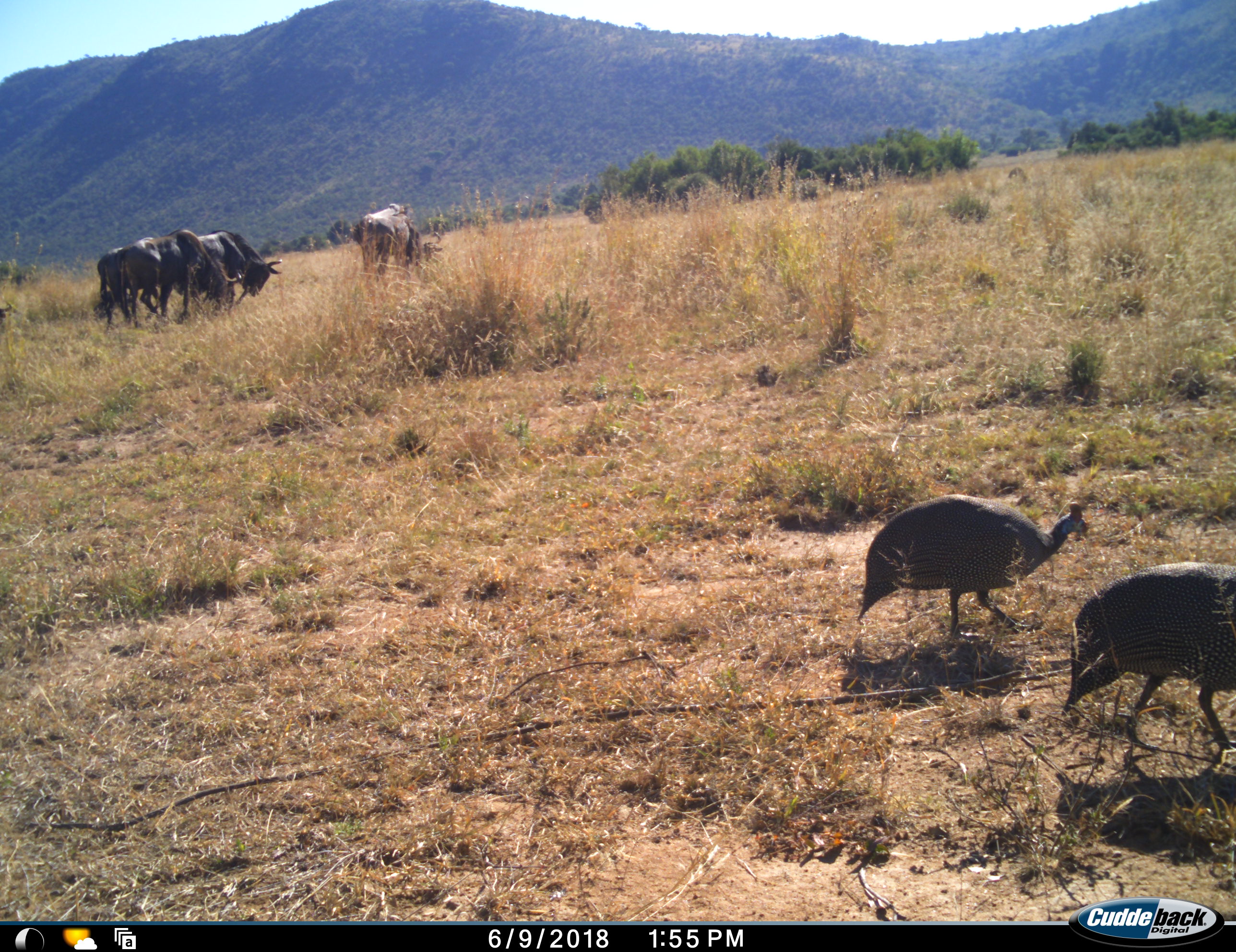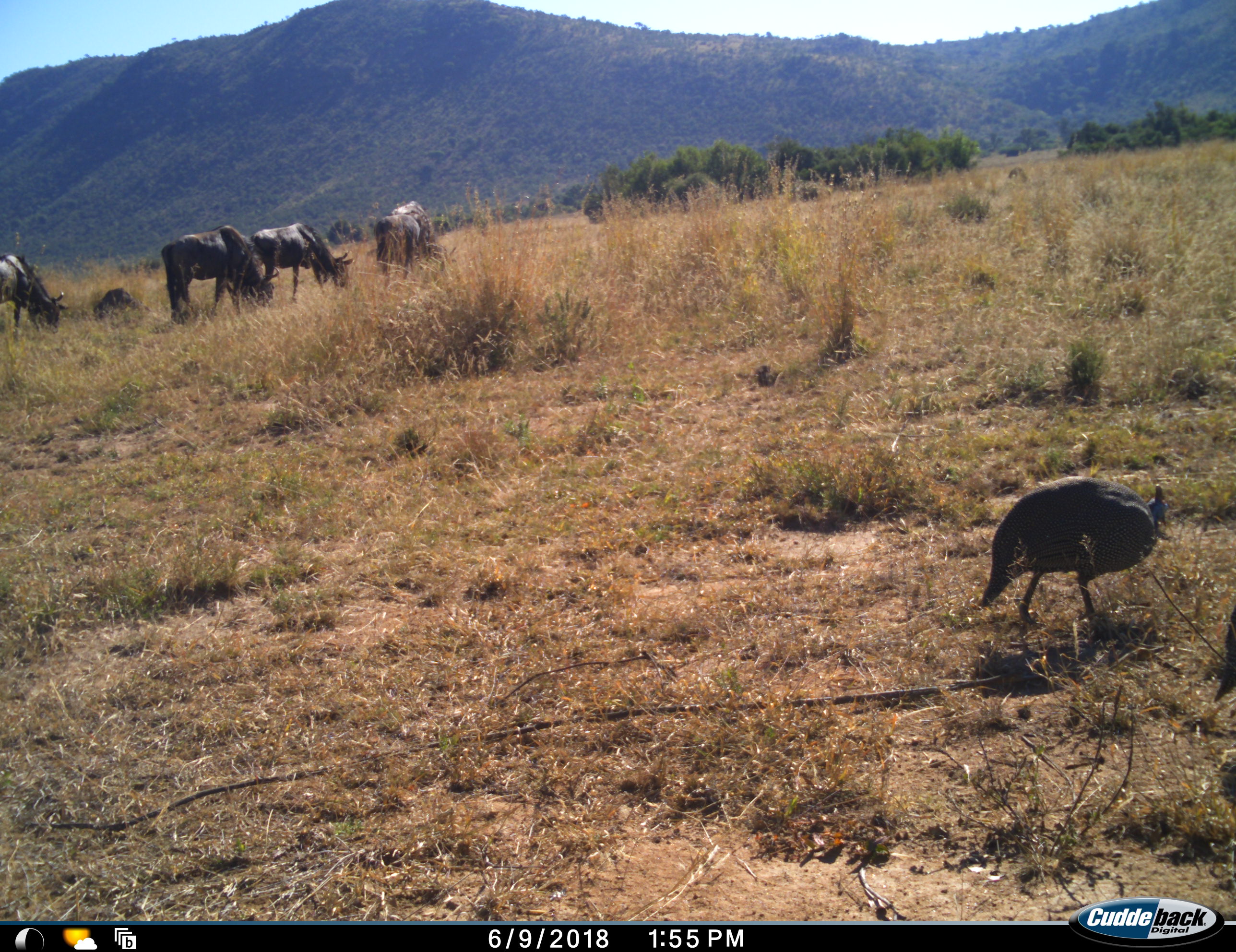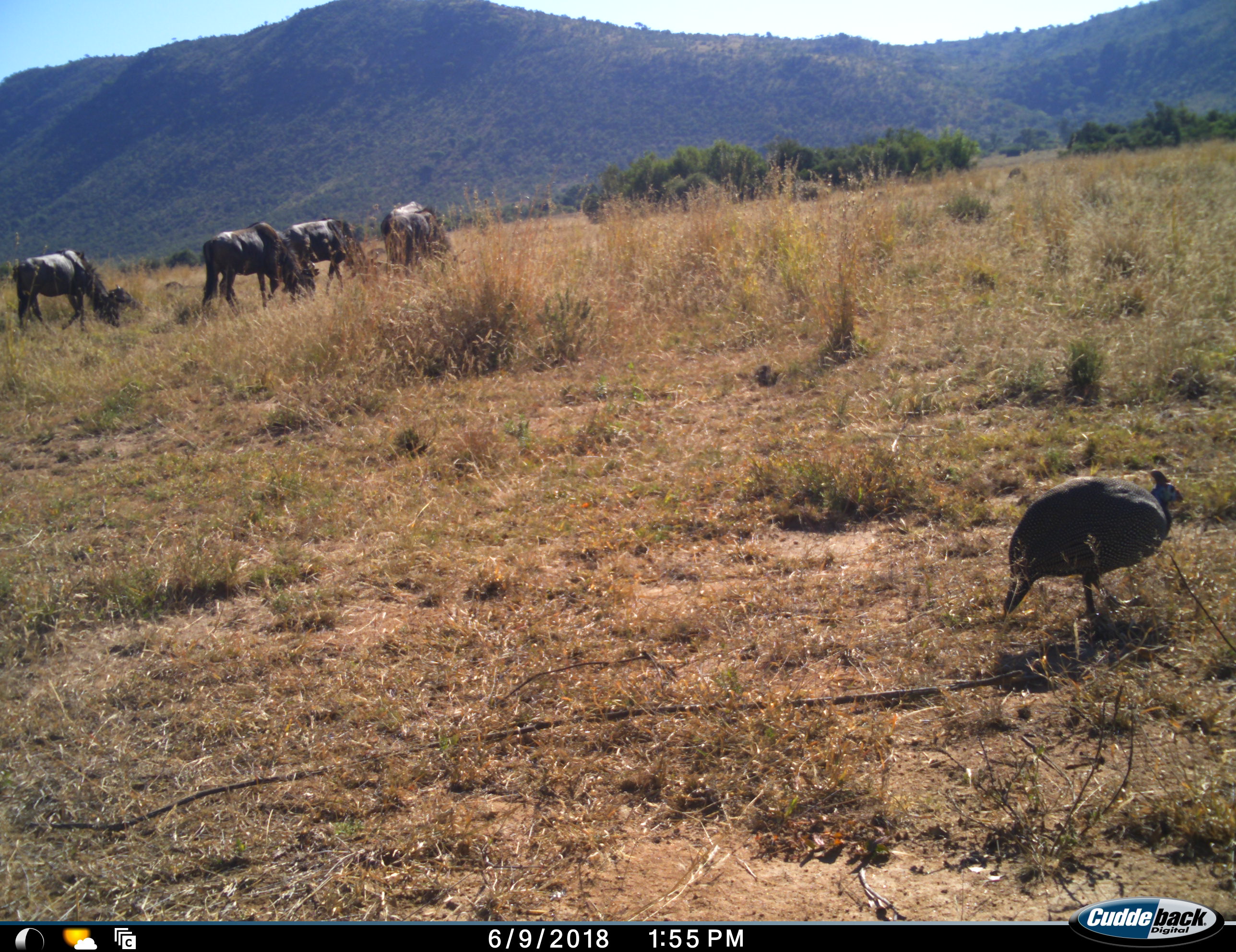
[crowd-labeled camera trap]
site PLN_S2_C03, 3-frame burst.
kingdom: Animalia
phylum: Chordata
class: Aves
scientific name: Aves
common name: bird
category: birdother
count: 2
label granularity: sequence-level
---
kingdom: Animalia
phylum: Chordata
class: Mammalia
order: Artiodactyla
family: Bovidae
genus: Connochaetes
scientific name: Connochaetes taurinus taurinus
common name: blue wildebeest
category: wildebeestblue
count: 5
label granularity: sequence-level